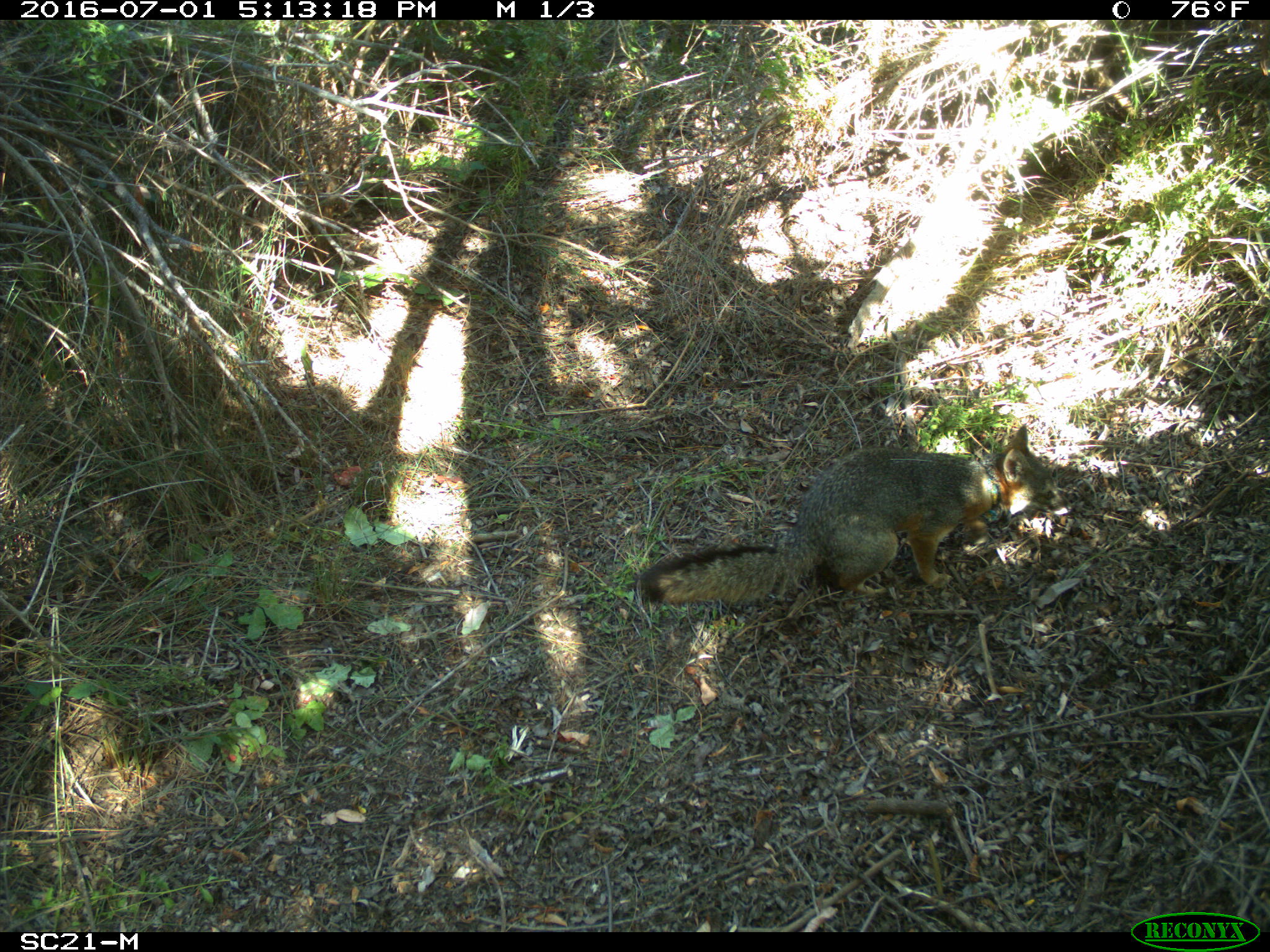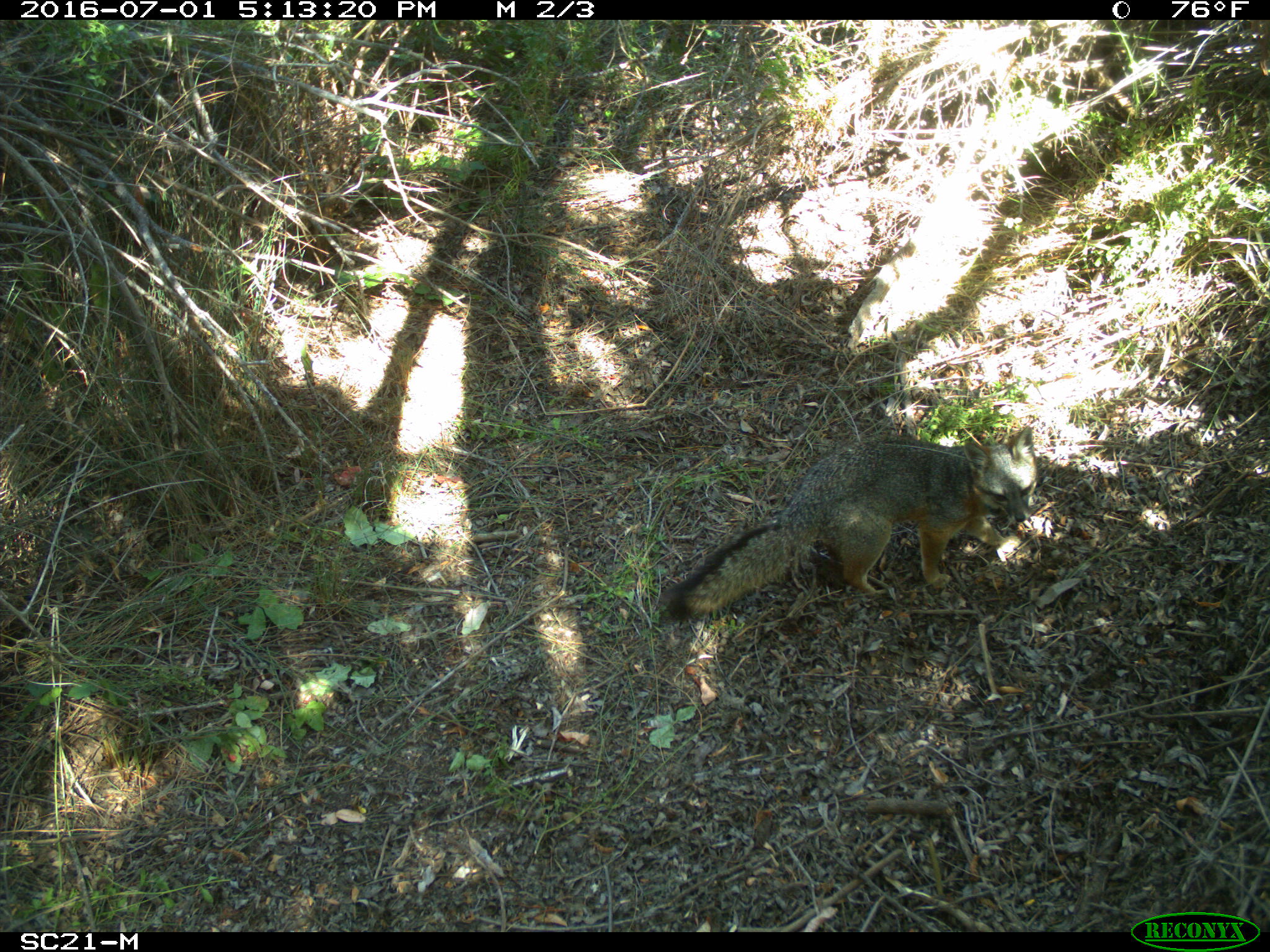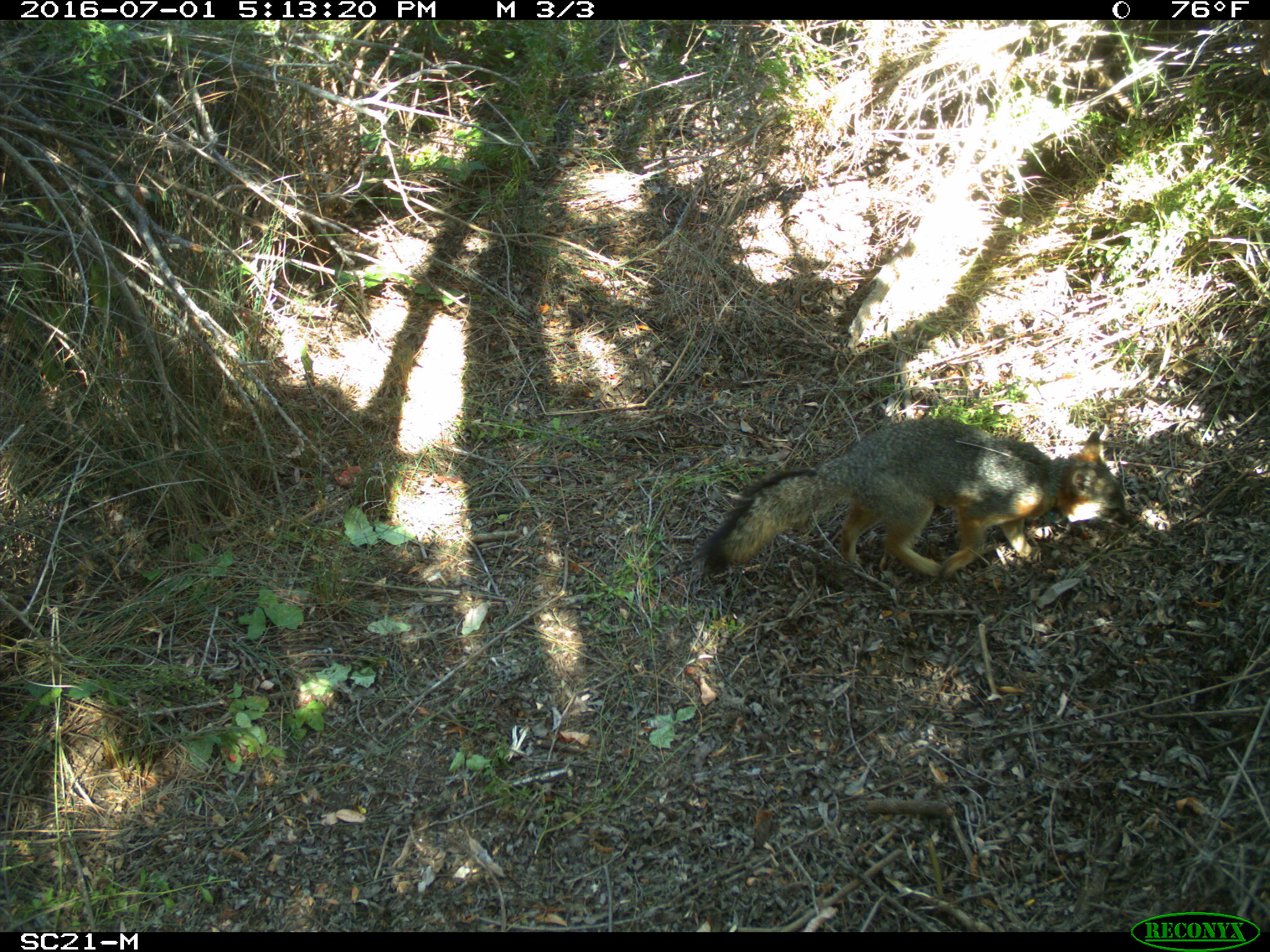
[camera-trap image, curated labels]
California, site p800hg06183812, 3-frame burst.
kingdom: Animalia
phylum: Chordata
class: Mammalia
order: Carnivora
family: Canidae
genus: Urocyon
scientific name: Urocyon littoralis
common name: island fox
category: fox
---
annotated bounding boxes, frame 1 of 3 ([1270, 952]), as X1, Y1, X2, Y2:
fox: 638, 422, 1069, 604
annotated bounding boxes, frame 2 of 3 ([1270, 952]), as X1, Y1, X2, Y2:
fox: 658, 425, 1037, 622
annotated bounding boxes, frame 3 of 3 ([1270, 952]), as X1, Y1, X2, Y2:
fox: 698, 417, 1137, 580